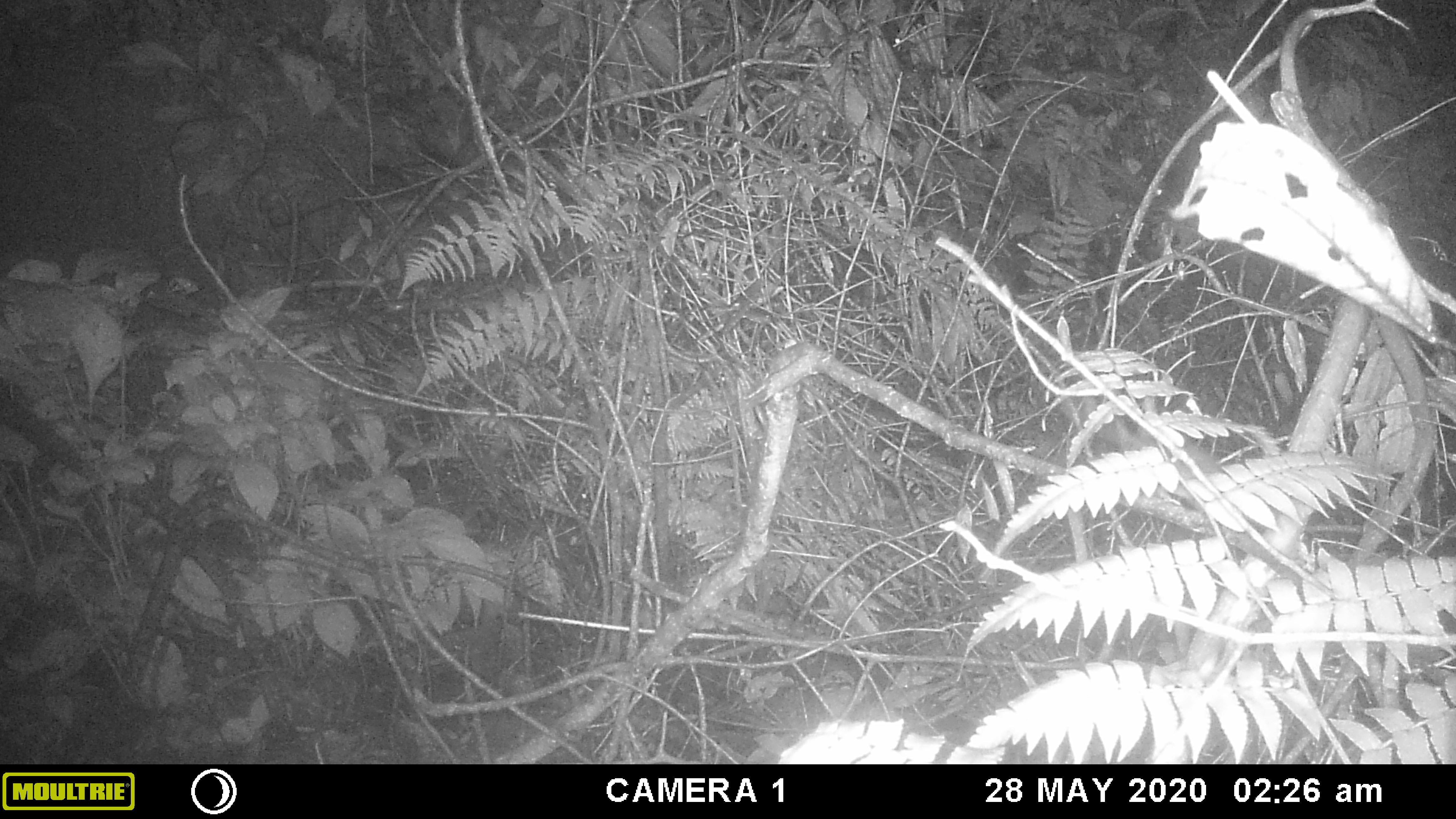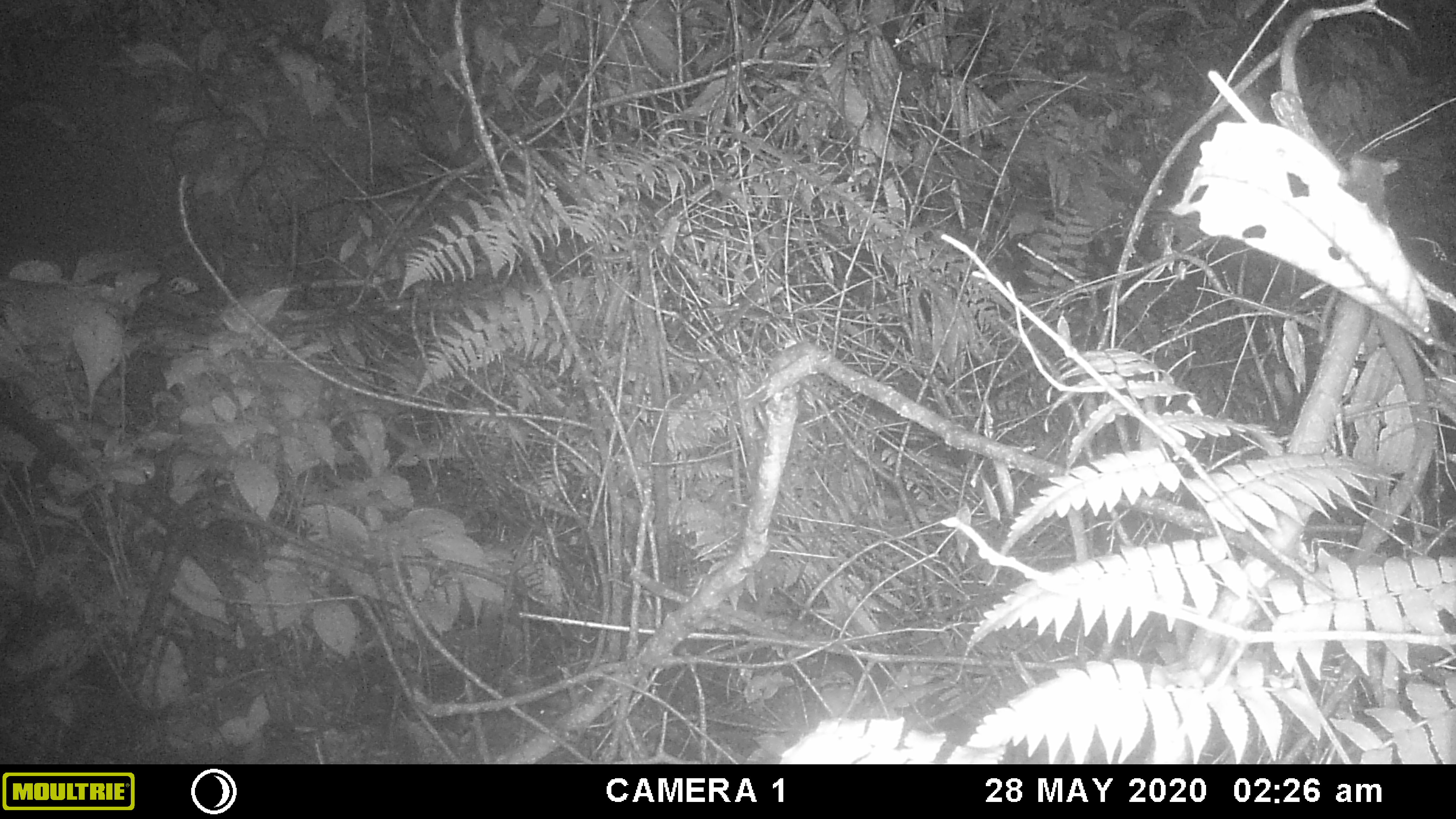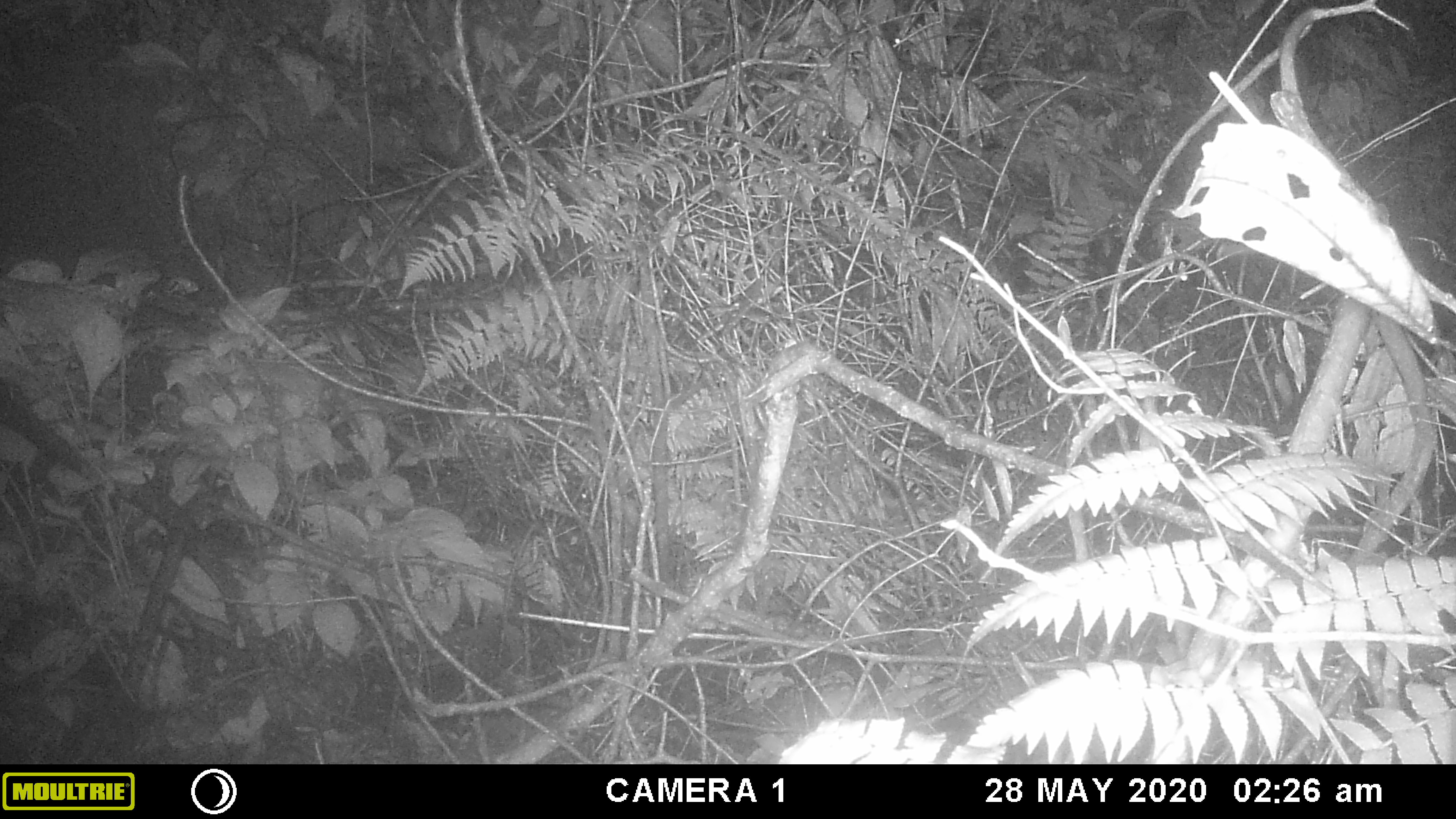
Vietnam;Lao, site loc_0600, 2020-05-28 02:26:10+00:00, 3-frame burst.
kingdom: Animalia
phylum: Chordata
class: Mammalia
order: Rodentia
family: Muridae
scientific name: Muridae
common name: old-world mice and rats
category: unidentified murid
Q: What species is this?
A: Unidentified murid (old-world mice and rats) (Muridae).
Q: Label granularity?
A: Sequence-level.